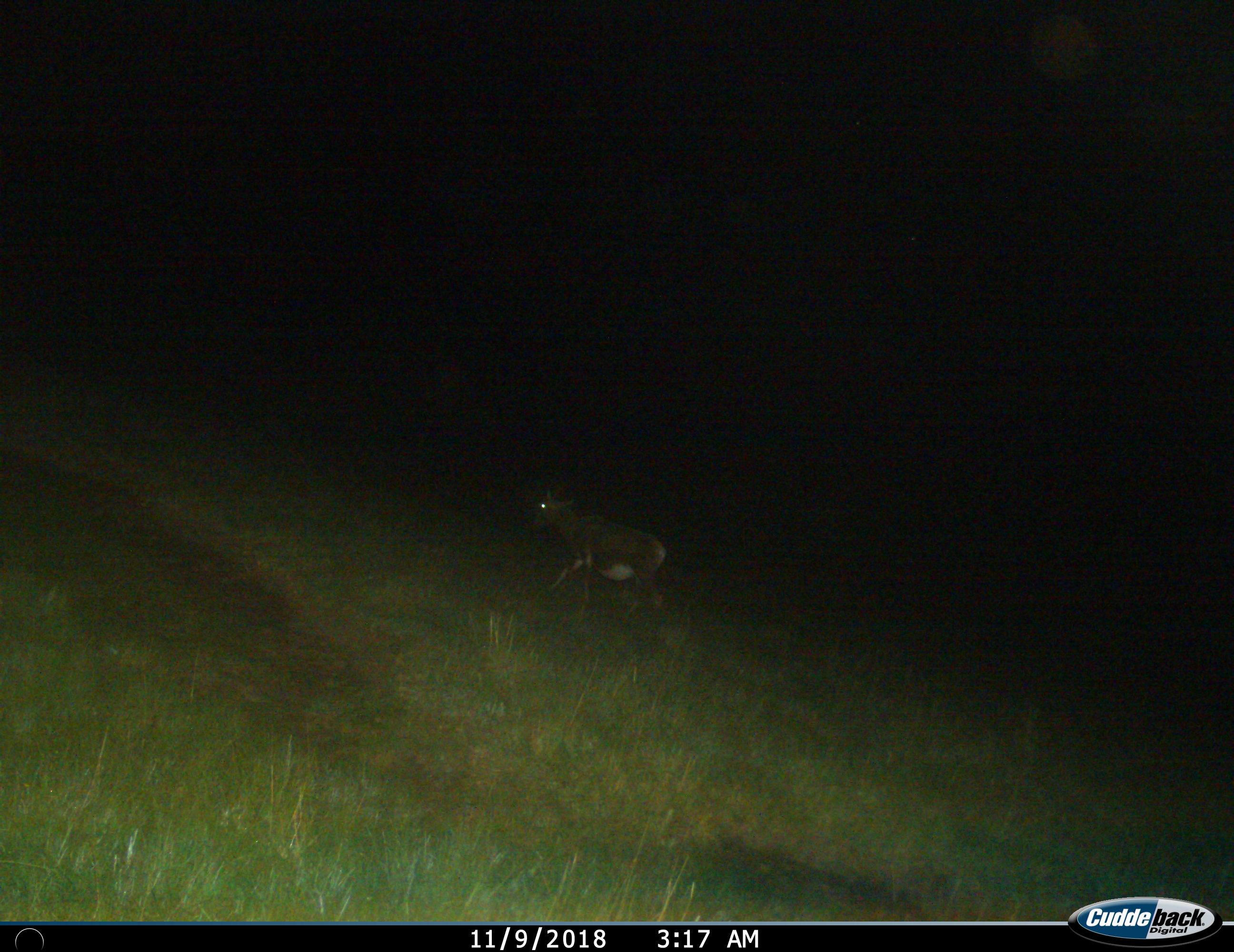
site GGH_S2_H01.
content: unidentified animal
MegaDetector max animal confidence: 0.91